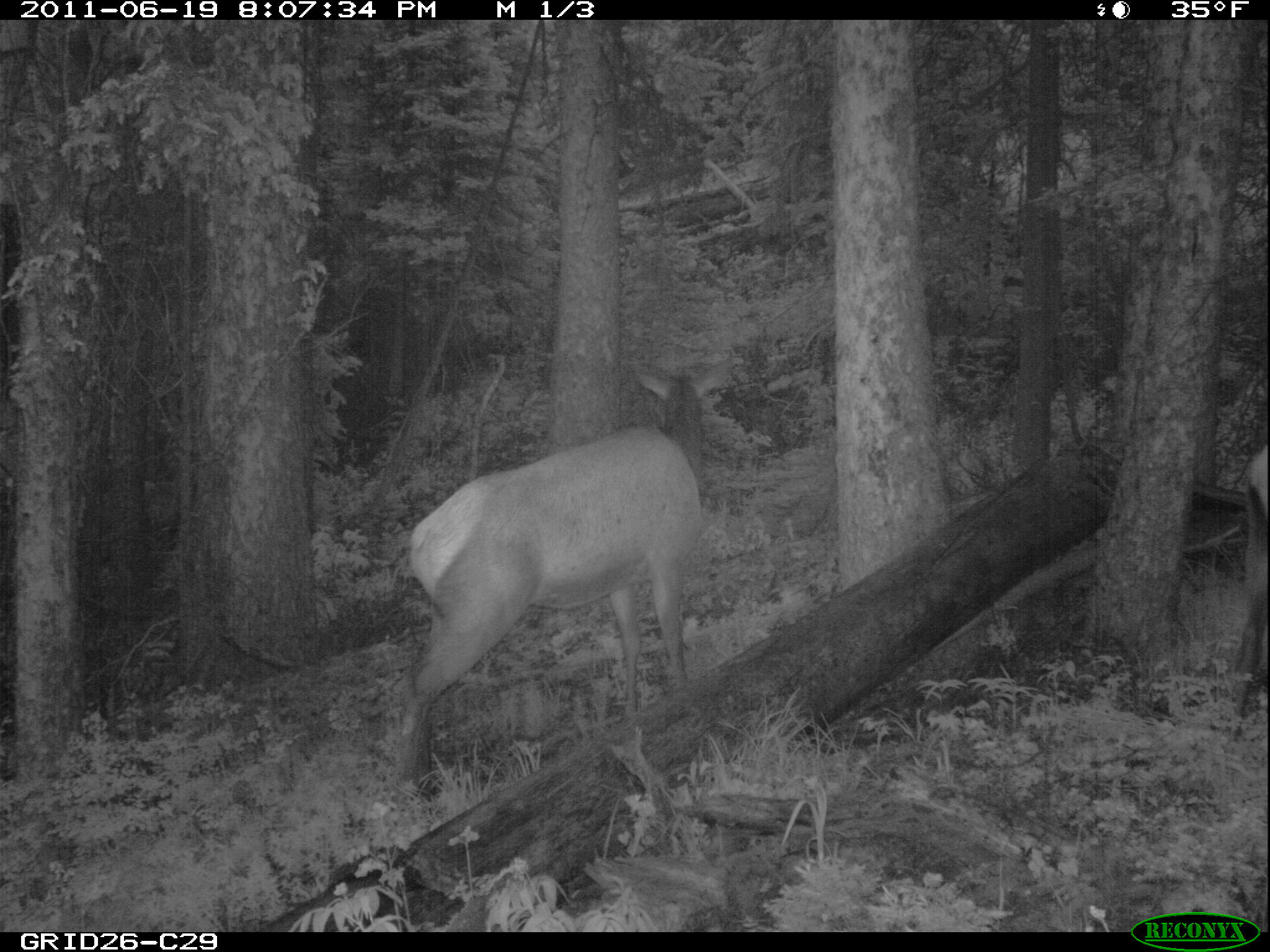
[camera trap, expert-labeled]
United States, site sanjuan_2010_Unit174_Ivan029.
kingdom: Animalia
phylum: Chordata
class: Mammalia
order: Artiodactyla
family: Cervidae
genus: Cervus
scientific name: Cervus elaphus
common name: red deer